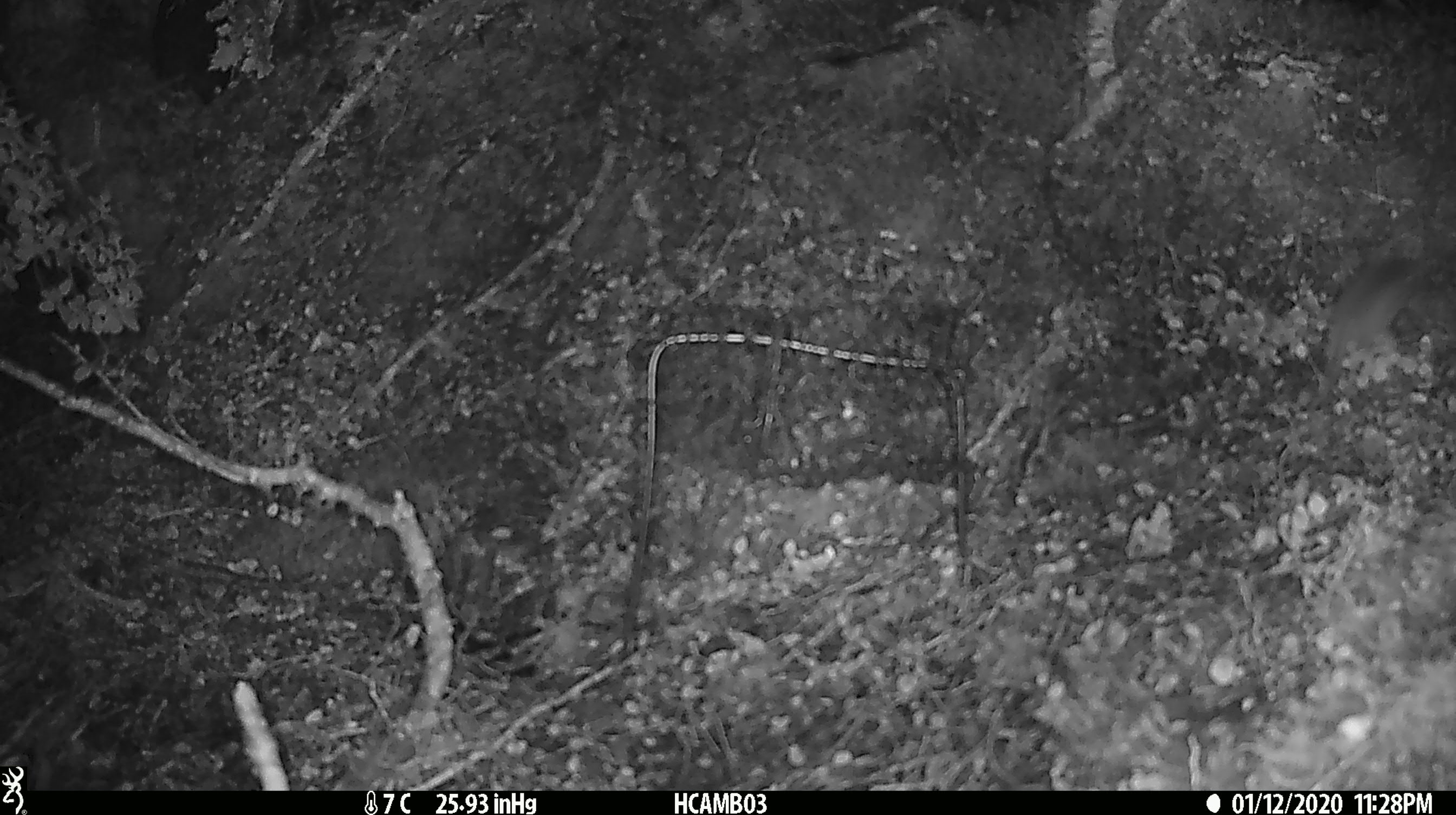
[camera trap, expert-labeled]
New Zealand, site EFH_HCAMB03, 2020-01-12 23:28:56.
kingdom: Animalia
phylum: Chordata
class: Mammalia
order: Rodentia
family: Muridae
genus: Mus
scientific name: Mus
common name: mouse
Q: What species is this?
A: Mouse (Mus).